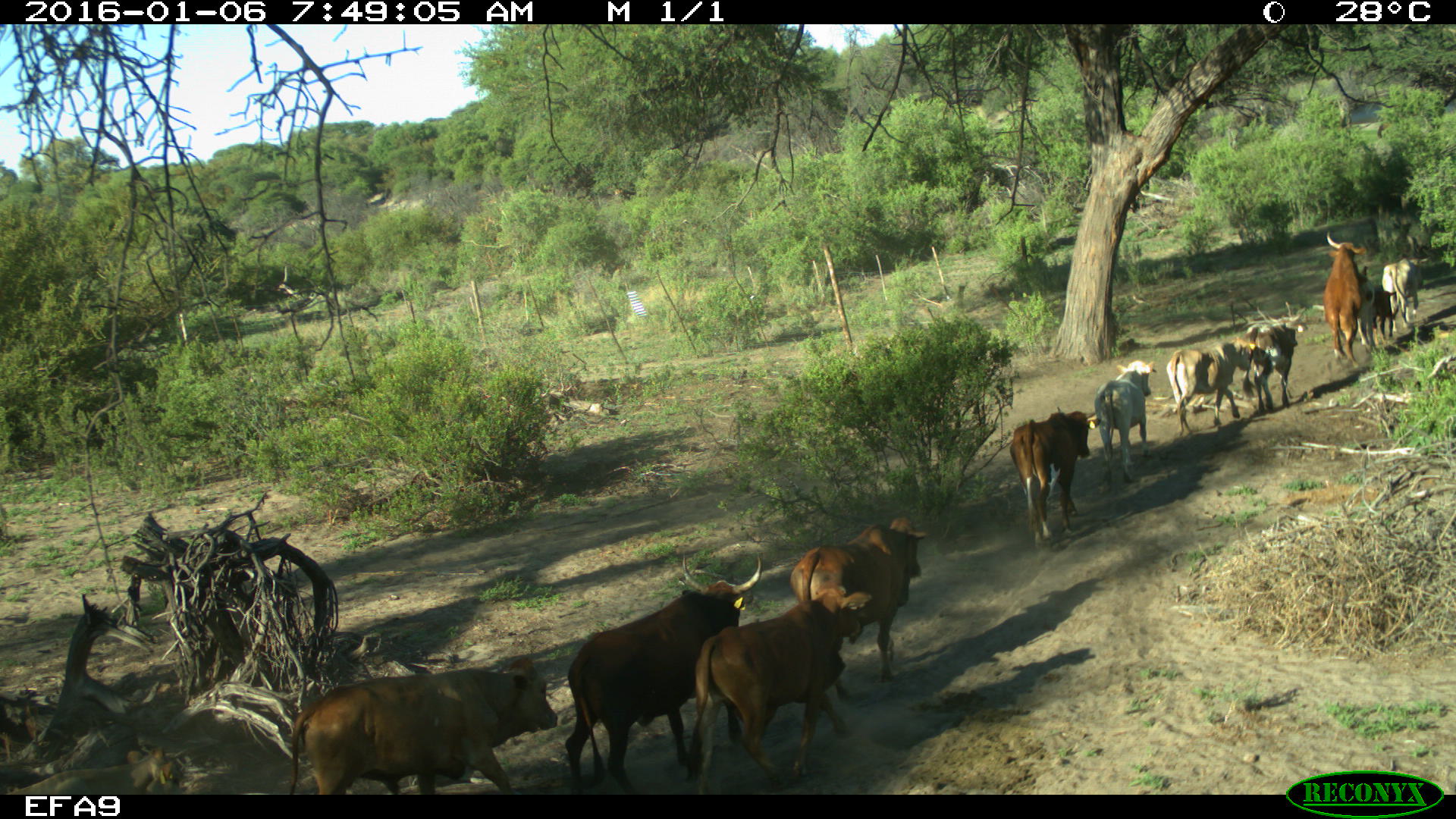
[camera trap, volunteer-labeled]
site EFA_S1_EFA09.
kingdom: Animalia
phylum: Chordata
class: Mammalia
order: Artiodactyla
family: Bovidae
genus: Bos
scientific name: Bos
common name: cattle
Cattle (Bos), count 11-50. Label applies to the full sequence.